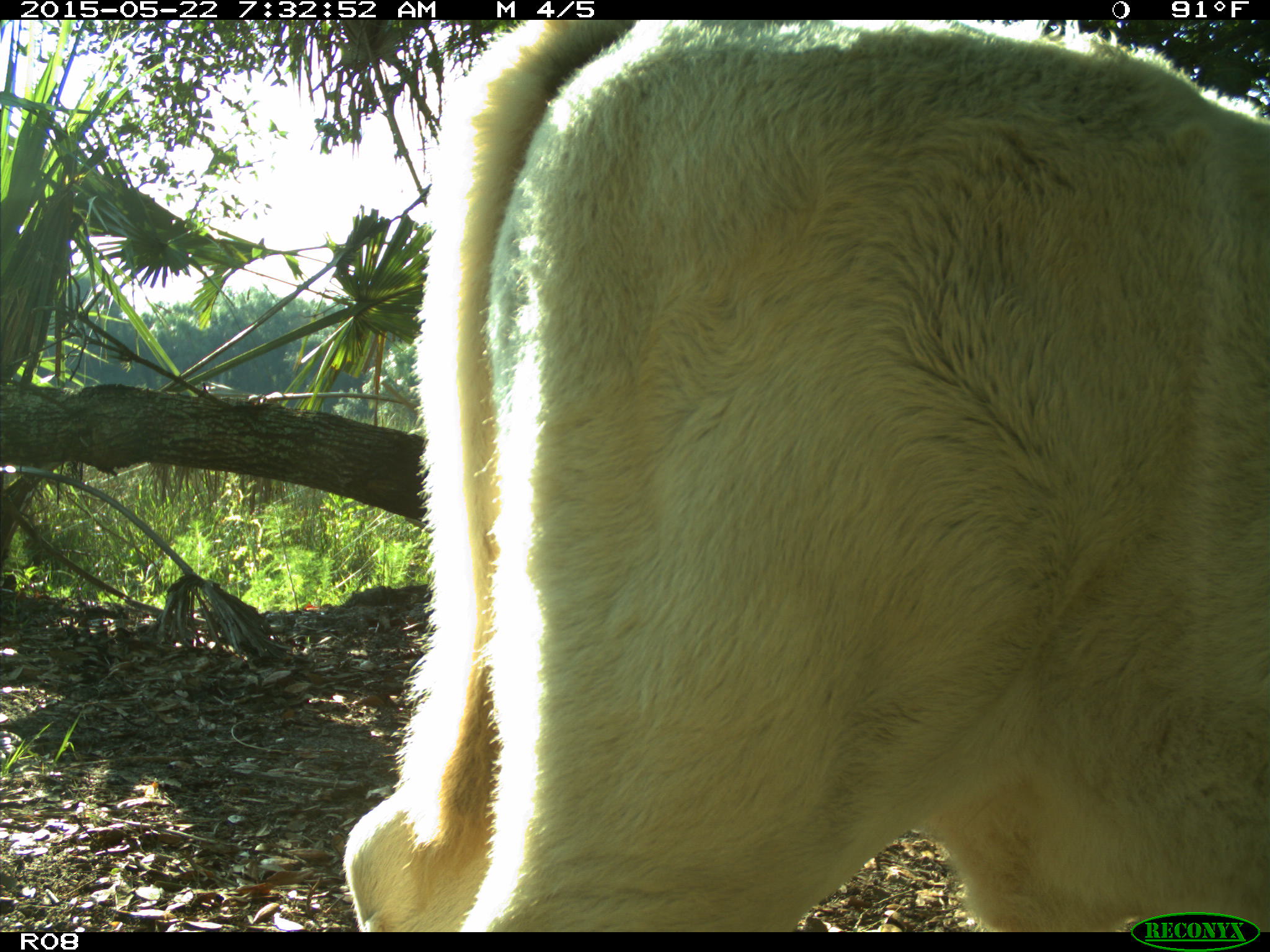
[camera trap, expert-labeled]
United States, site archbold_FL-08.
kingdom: Animalia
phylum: Chordata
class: Mammalia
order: Artiodactyla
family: Bovidae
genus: Bos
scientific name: Bos taurus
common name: domestic cow